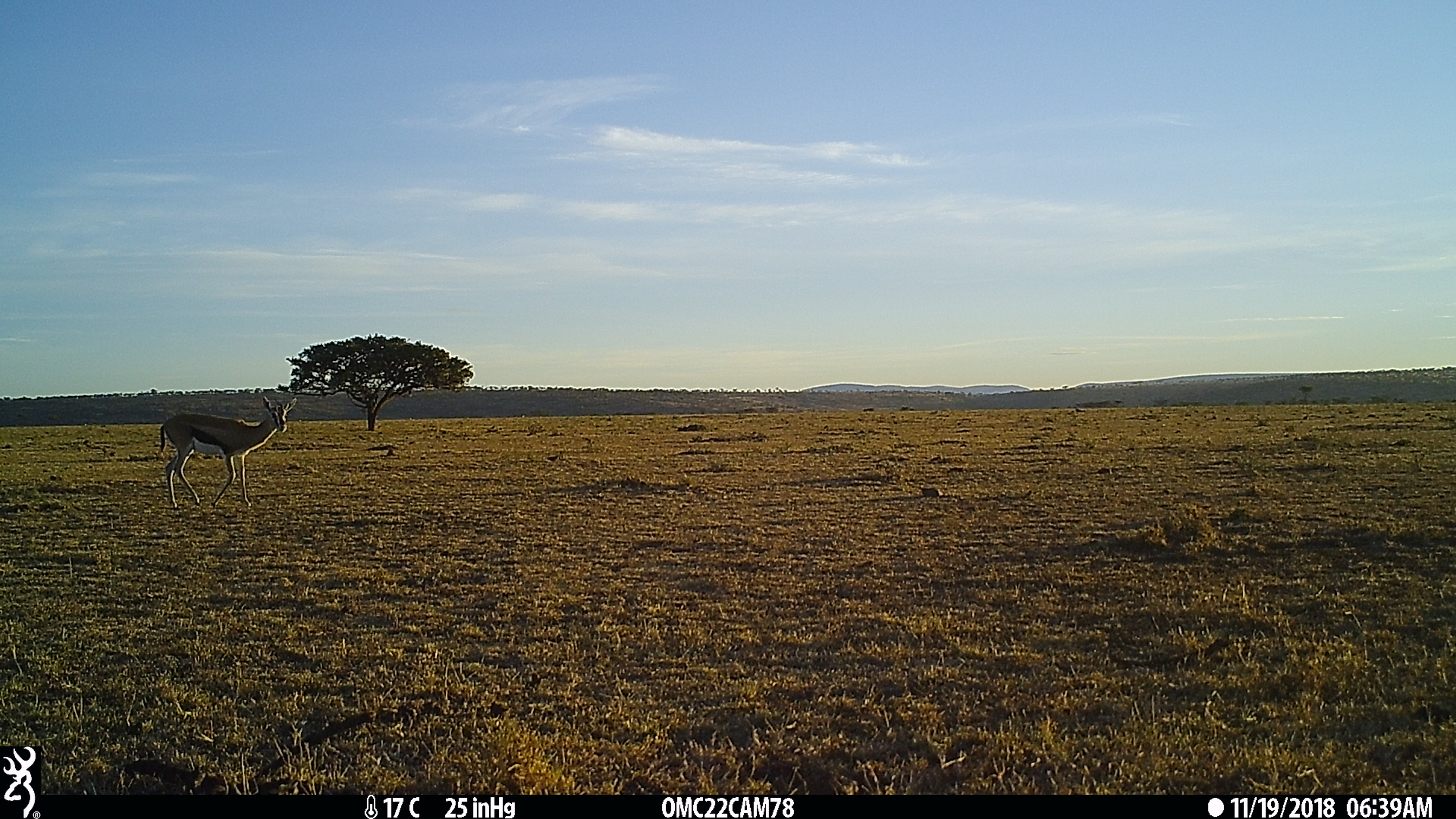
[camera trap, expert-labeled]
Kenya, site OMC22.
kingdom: Animalia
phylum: Chordata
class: Mammalia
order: Artiodactyla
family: Bovidae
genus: Eudorcas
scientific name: Eudorcas thomsonii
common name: thomon's gazelle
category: gazelle thomsons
Gazelle thomsons (thomon's gazelle) (Eudorcas thomsonii).